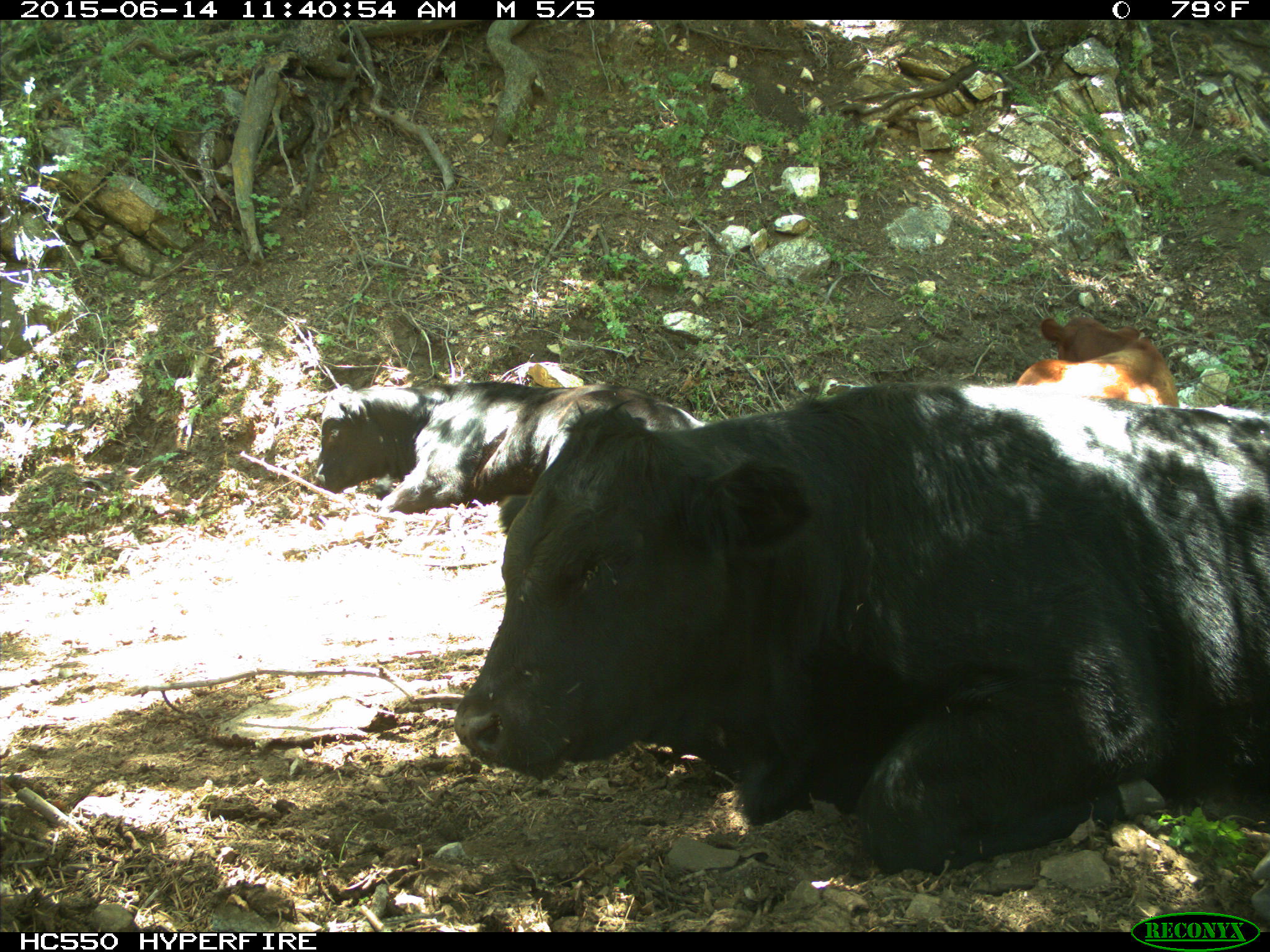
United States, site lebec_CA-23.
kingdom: Animalia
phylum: Chordata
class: Mammalia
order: Artiodactyla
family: Bovidae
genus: Bos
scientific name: Bos taurus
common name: domestic cow